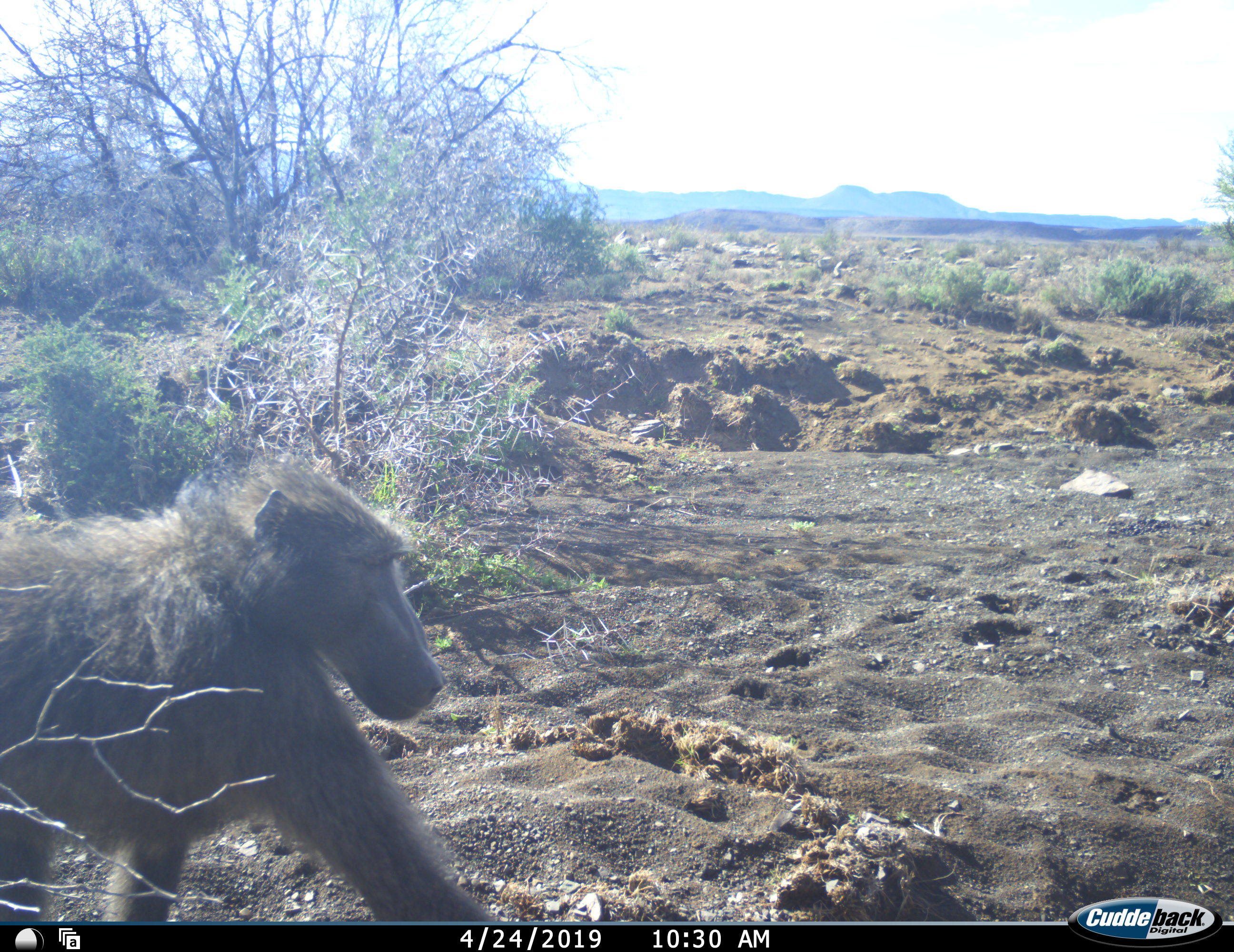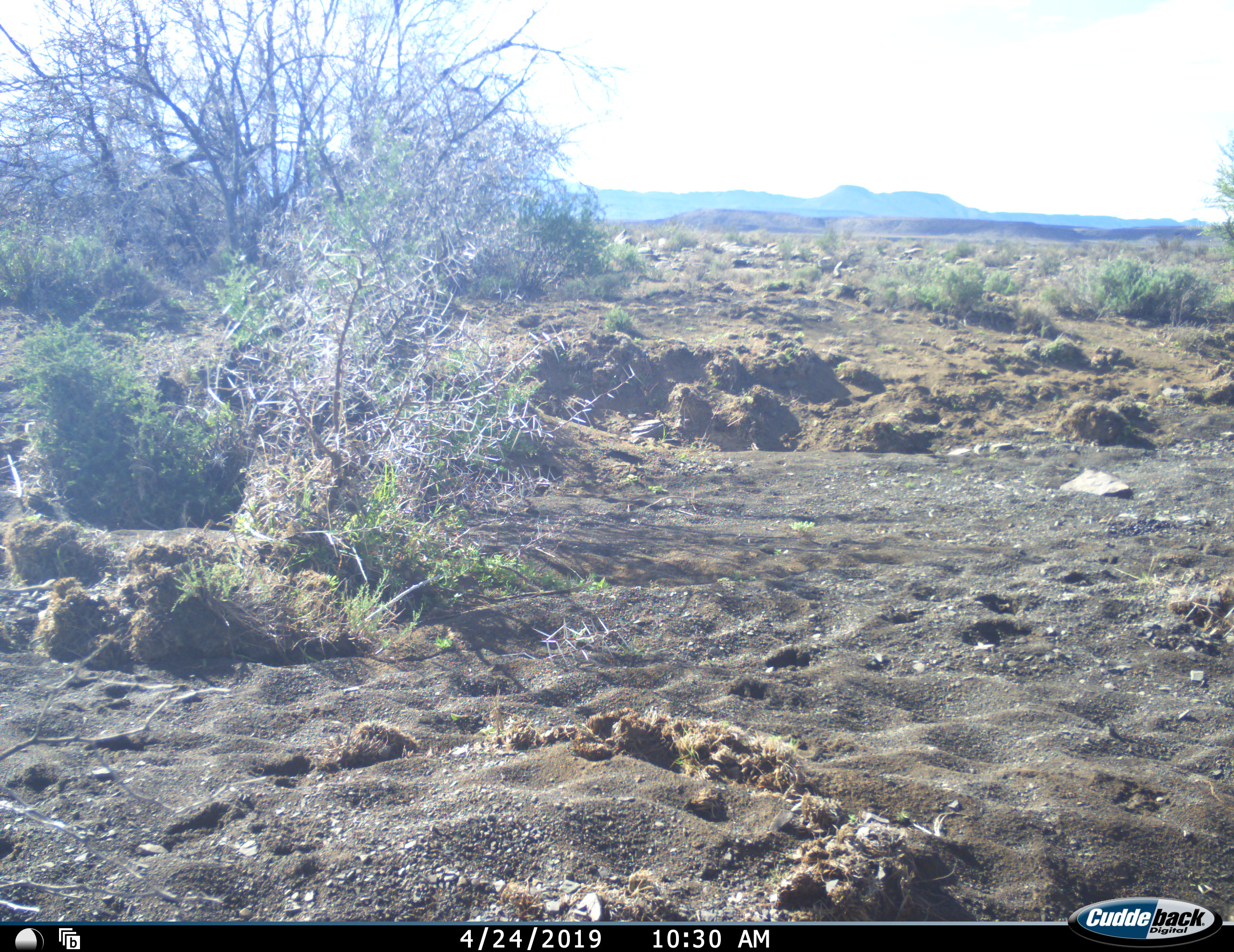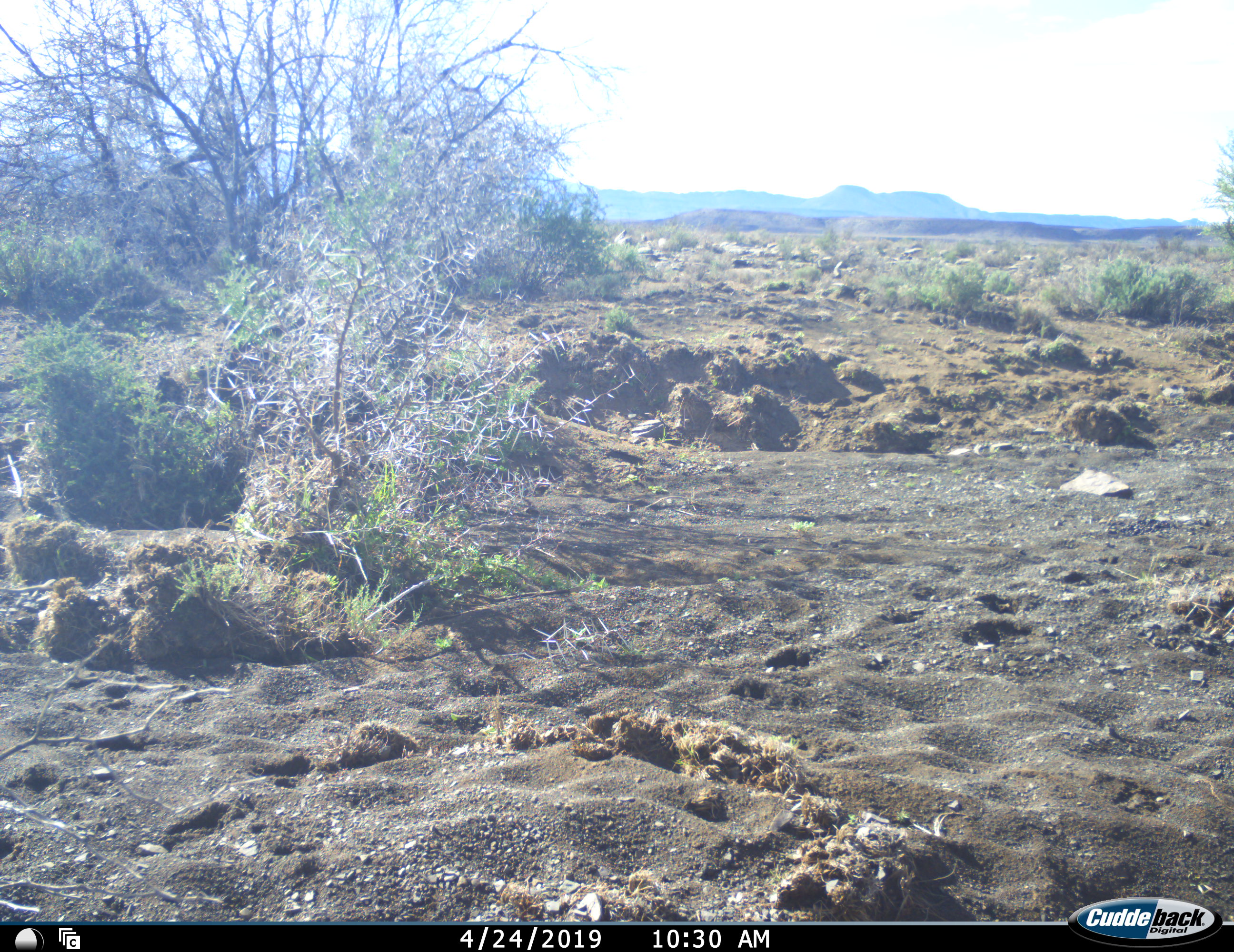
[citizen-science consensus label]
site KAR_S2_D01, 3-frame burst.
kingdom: Animalia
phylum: Chordata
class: Mammalia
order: Primates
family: Cercopithecidae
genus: Papio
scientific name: Papio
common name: baboon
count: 1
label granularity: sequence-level